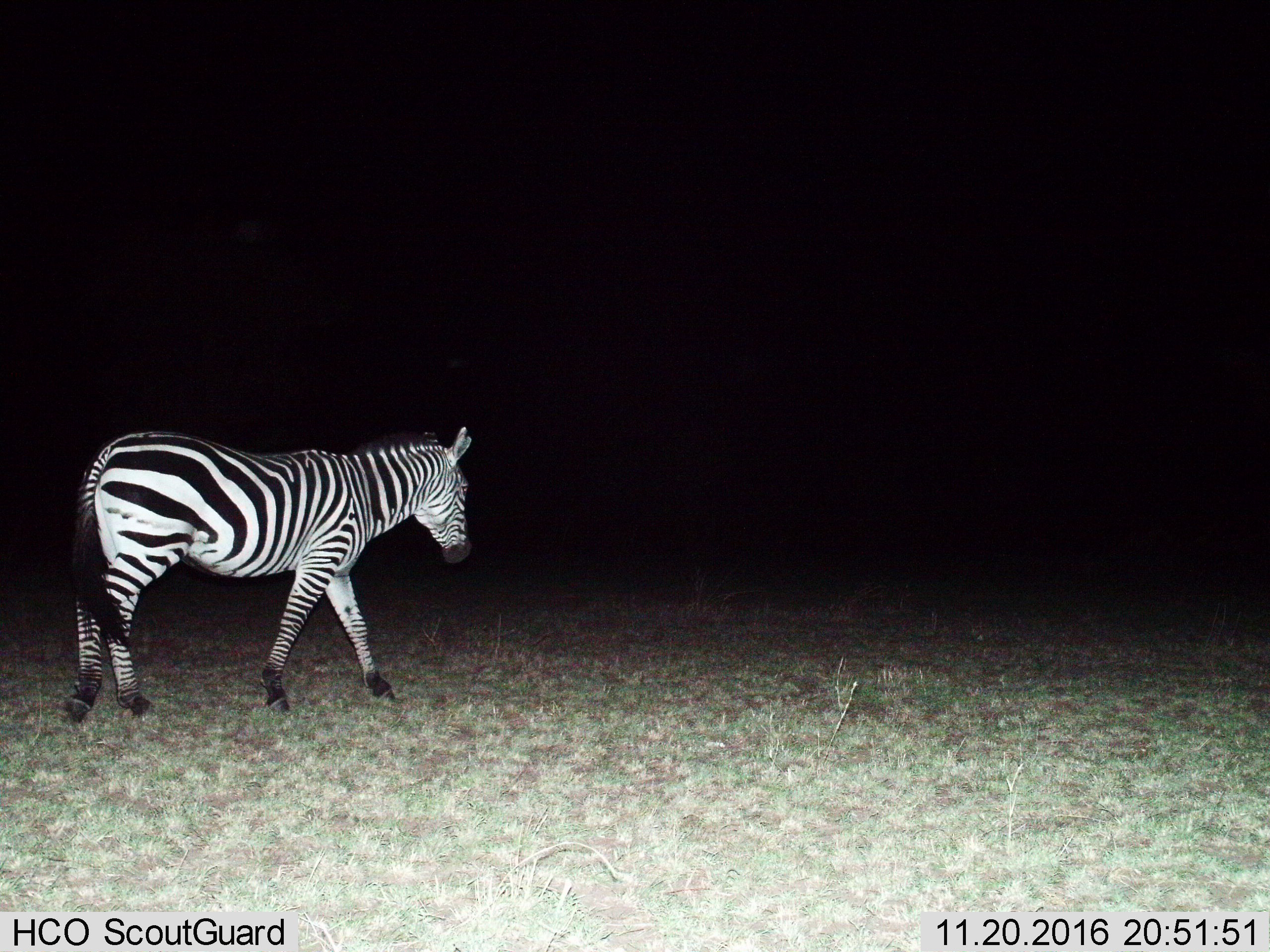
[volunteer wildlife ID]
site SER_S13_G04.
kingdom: Animalia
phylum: Chordata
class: Mammalia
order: Perissodactyla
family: Equidae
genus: Equus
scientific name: Equus quagga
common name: plains zebra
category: zebraplains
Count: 1.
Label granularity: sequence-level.